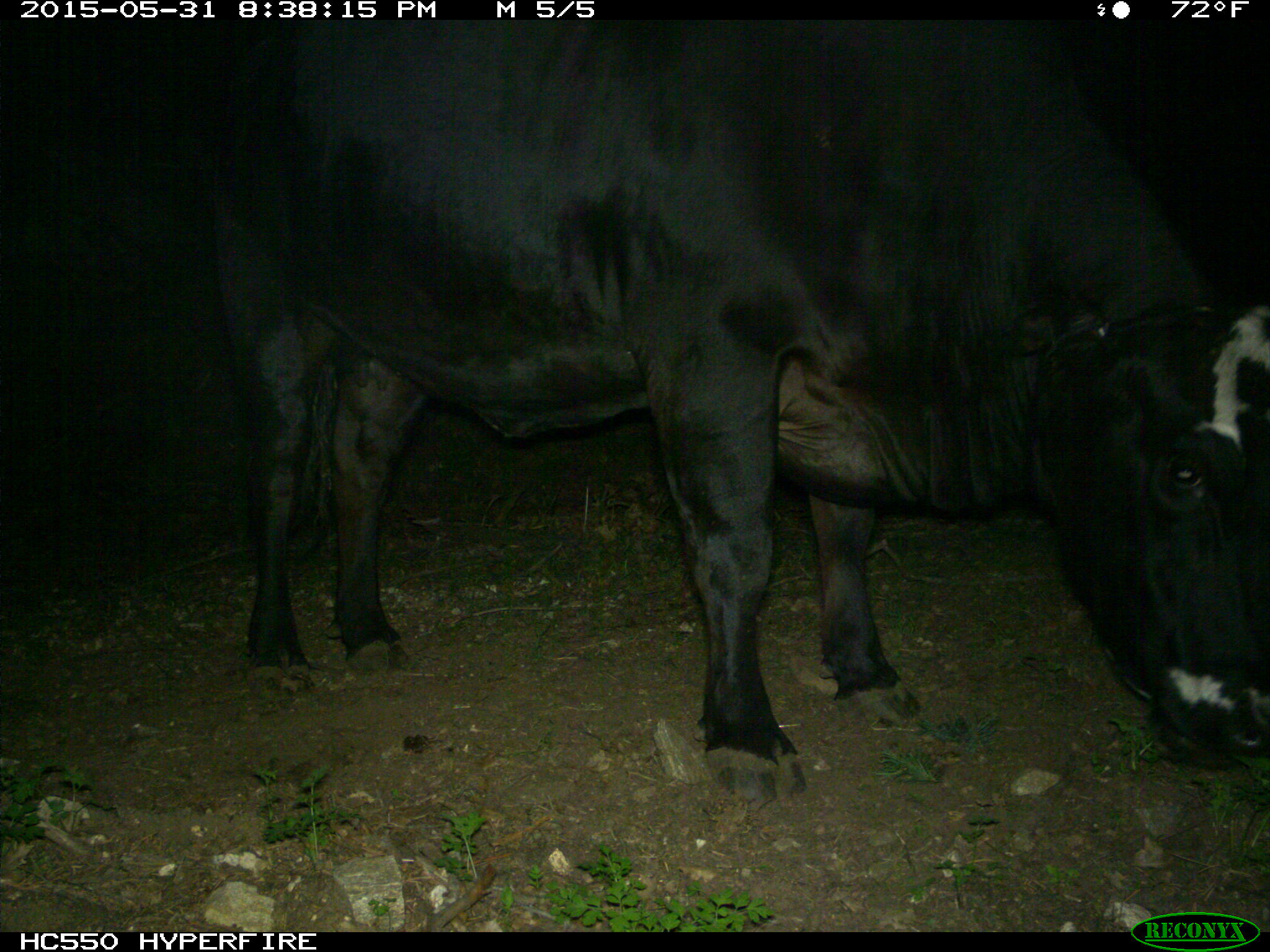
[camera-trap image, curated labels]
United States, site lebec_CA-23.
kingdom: Animalia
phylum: Chordata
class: Mammalia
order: Artiodactyla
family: Bovidae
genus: Bos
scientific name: Bos taurus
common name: domestic cow